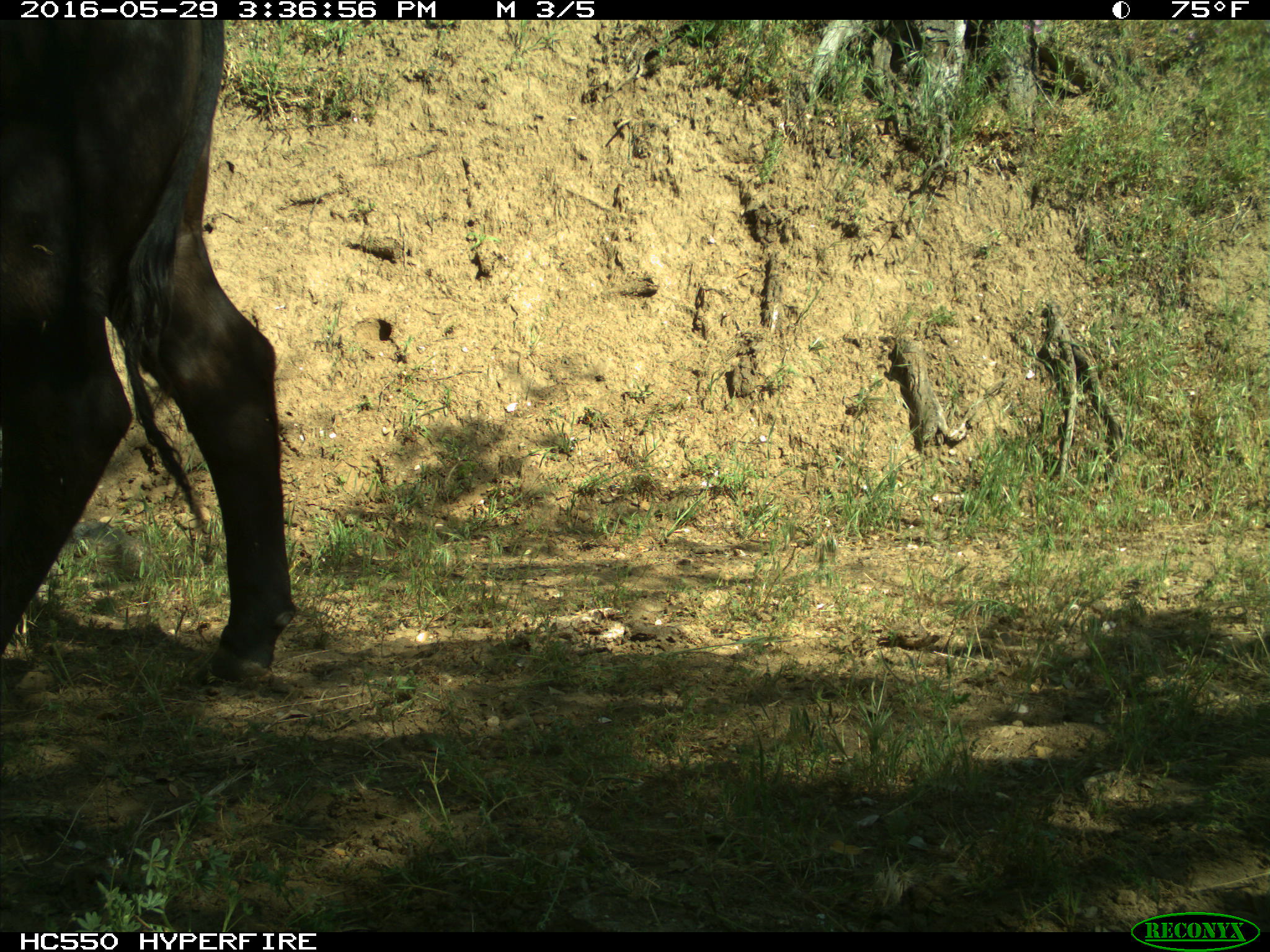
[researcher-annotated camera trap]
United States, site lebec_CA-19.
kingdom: Animalia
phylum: Chordata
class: Mammalia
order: Artiodactyla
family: Bovidae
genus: Bos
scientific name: Bos taurus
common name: domestic cow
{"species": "Bos taurus (domestic cow)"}